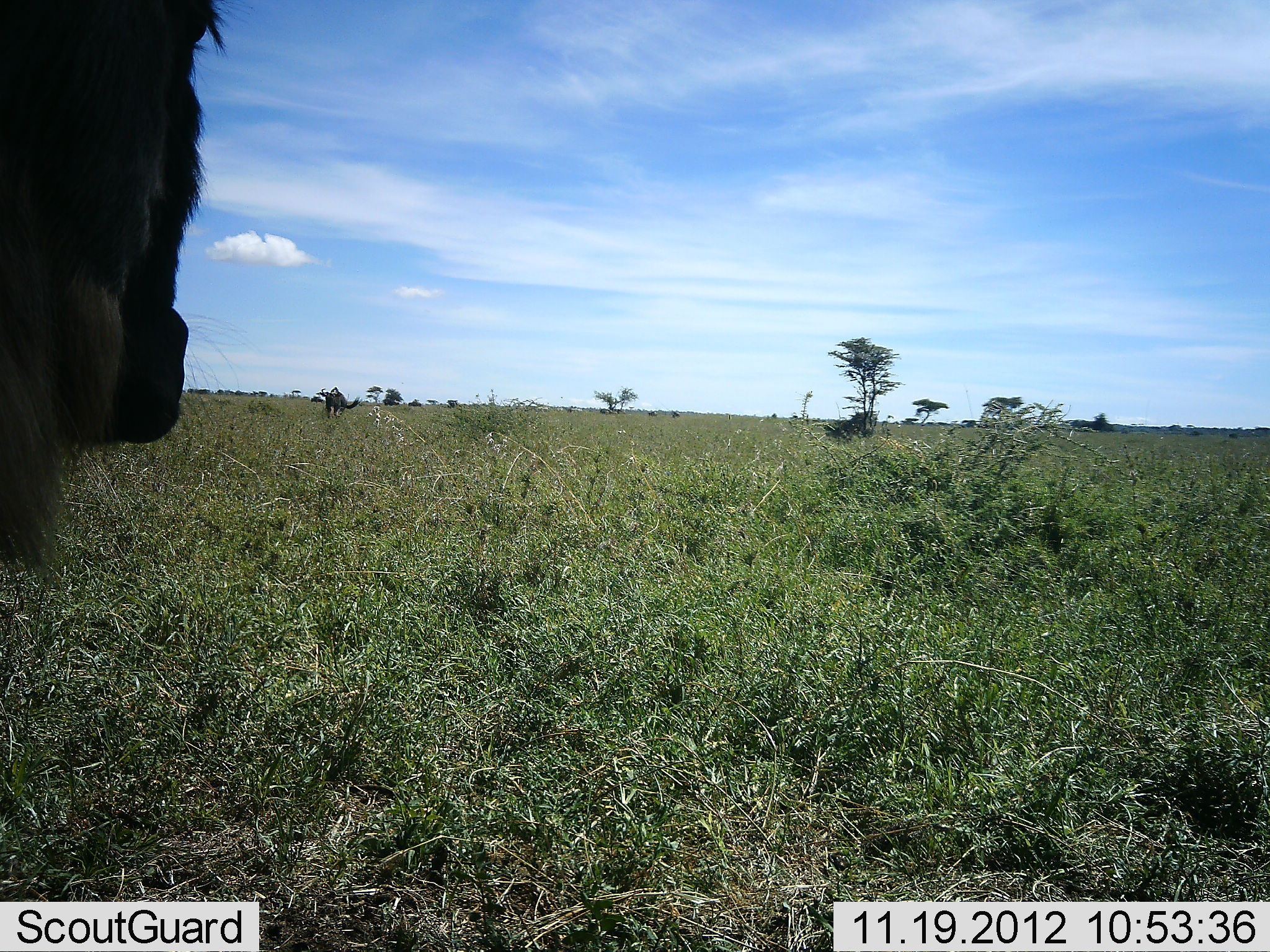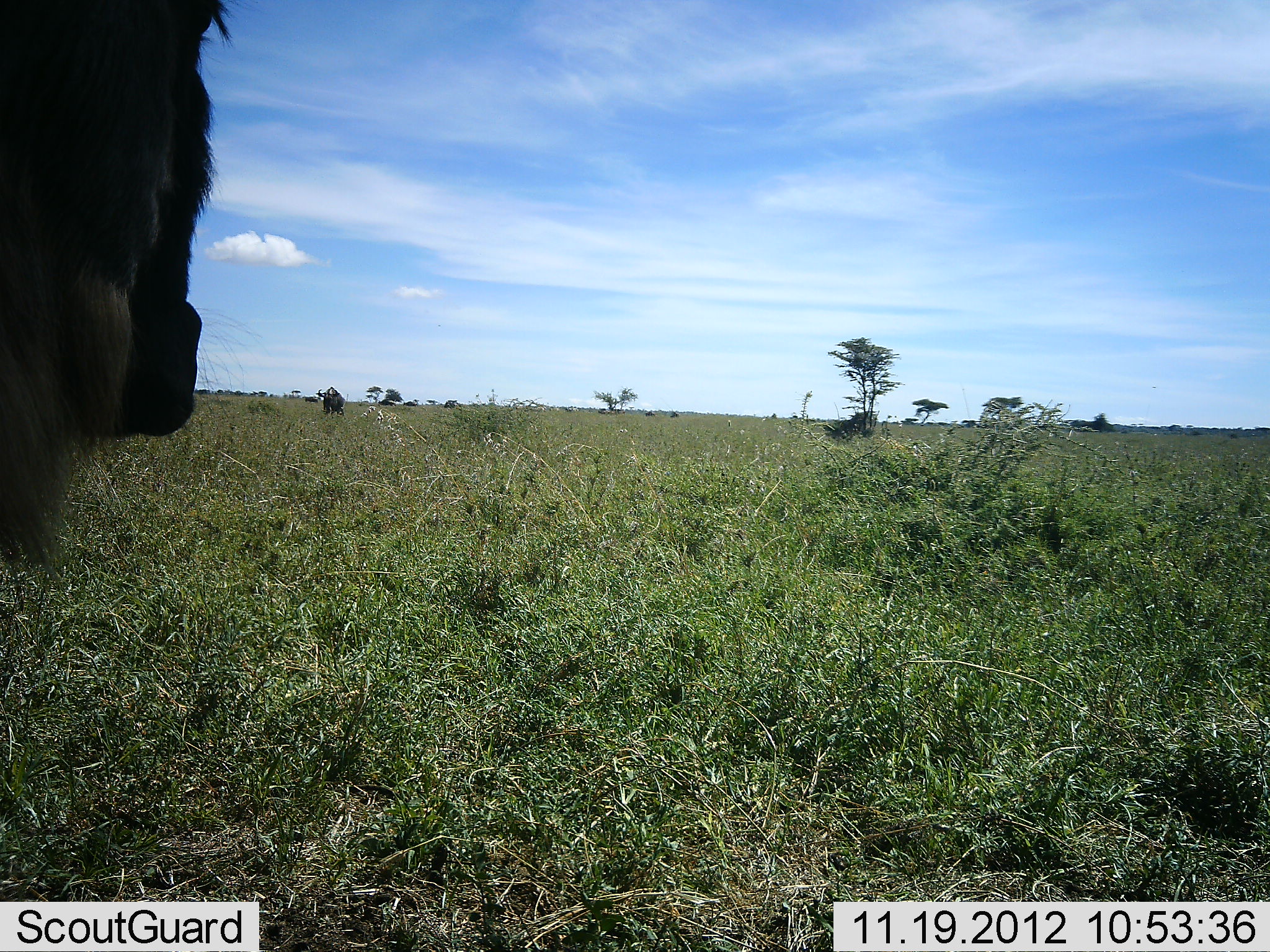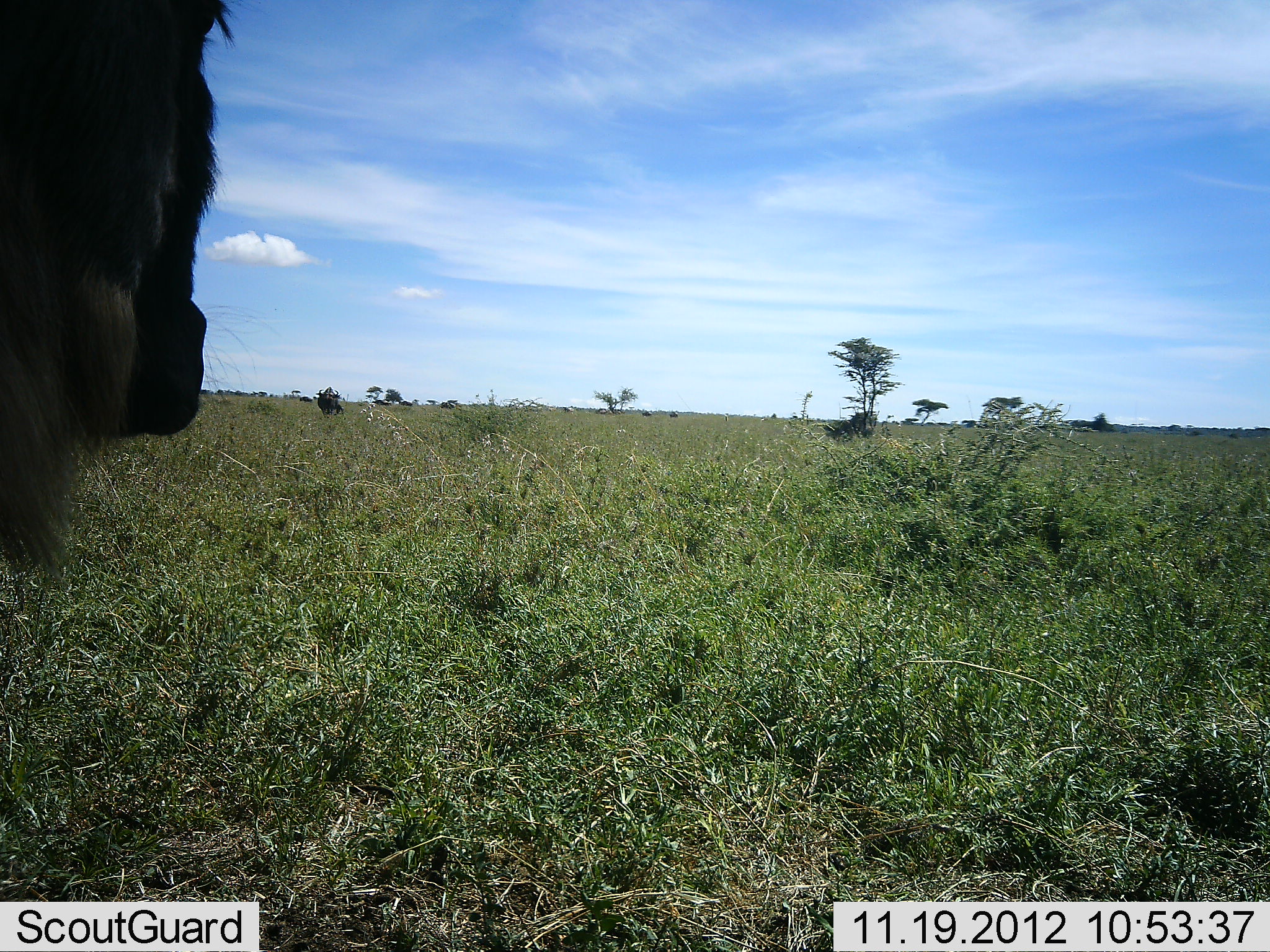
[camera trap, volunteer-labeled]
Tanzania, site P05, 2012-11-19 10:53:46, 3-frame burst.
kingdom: Animalia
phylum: Chordata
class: Mammalia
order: Artiodactyla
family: Bovidae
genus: Connochaetes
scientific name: Connochaetes taurinus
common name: blue wildebeest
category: wildebeest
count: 2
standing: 100%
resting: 0%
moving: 30%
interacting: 0%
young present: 0%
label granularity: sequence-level